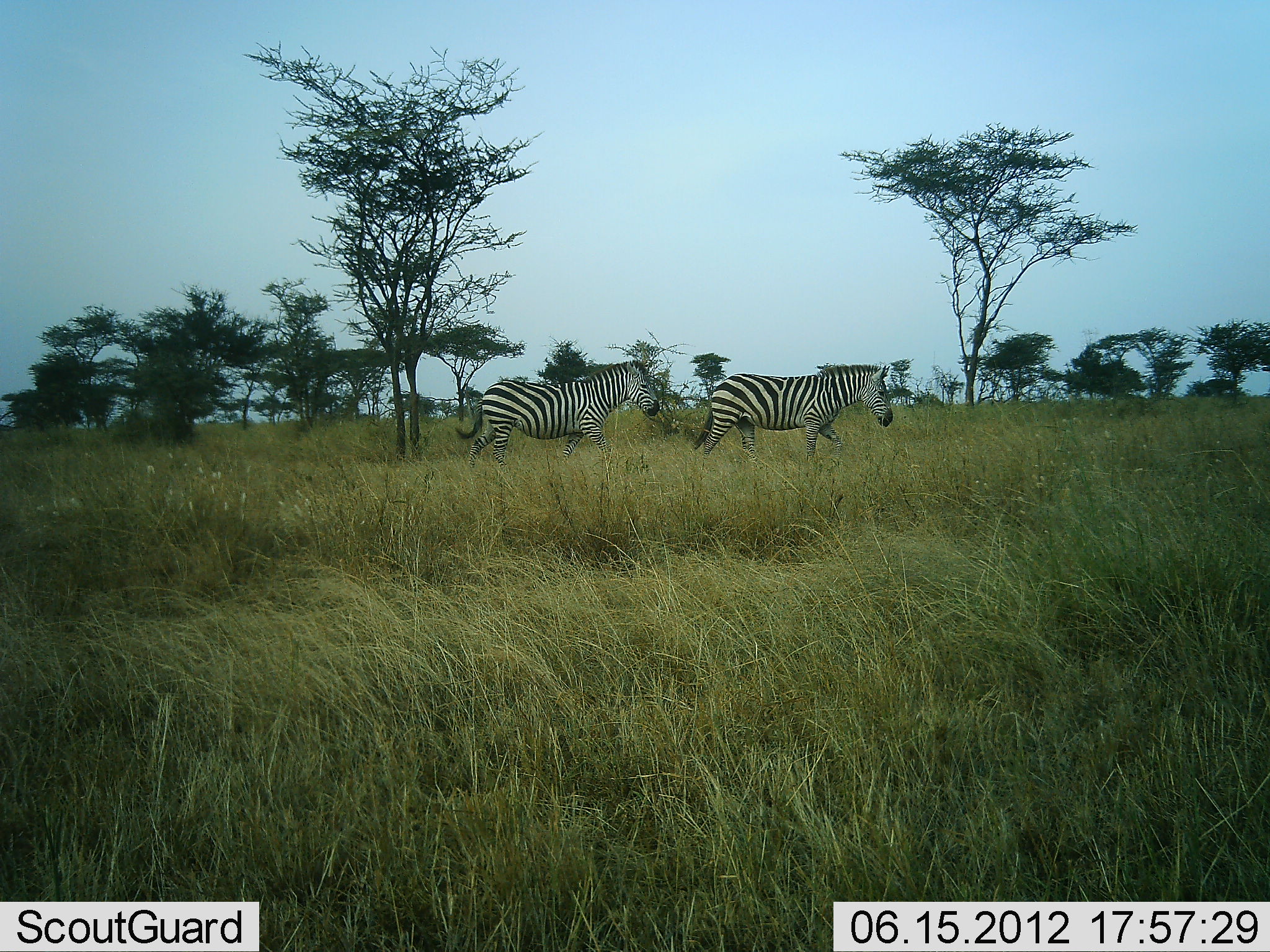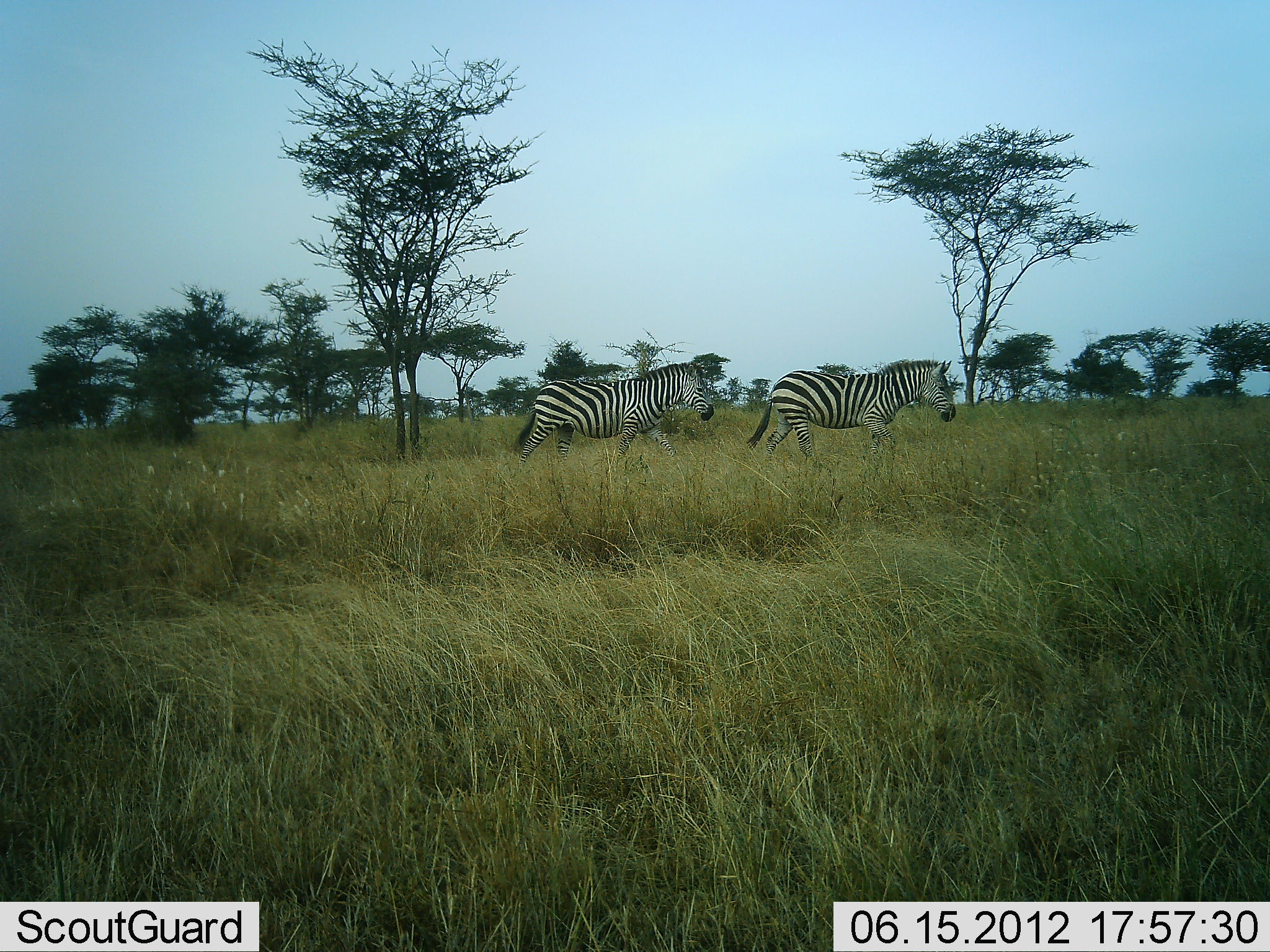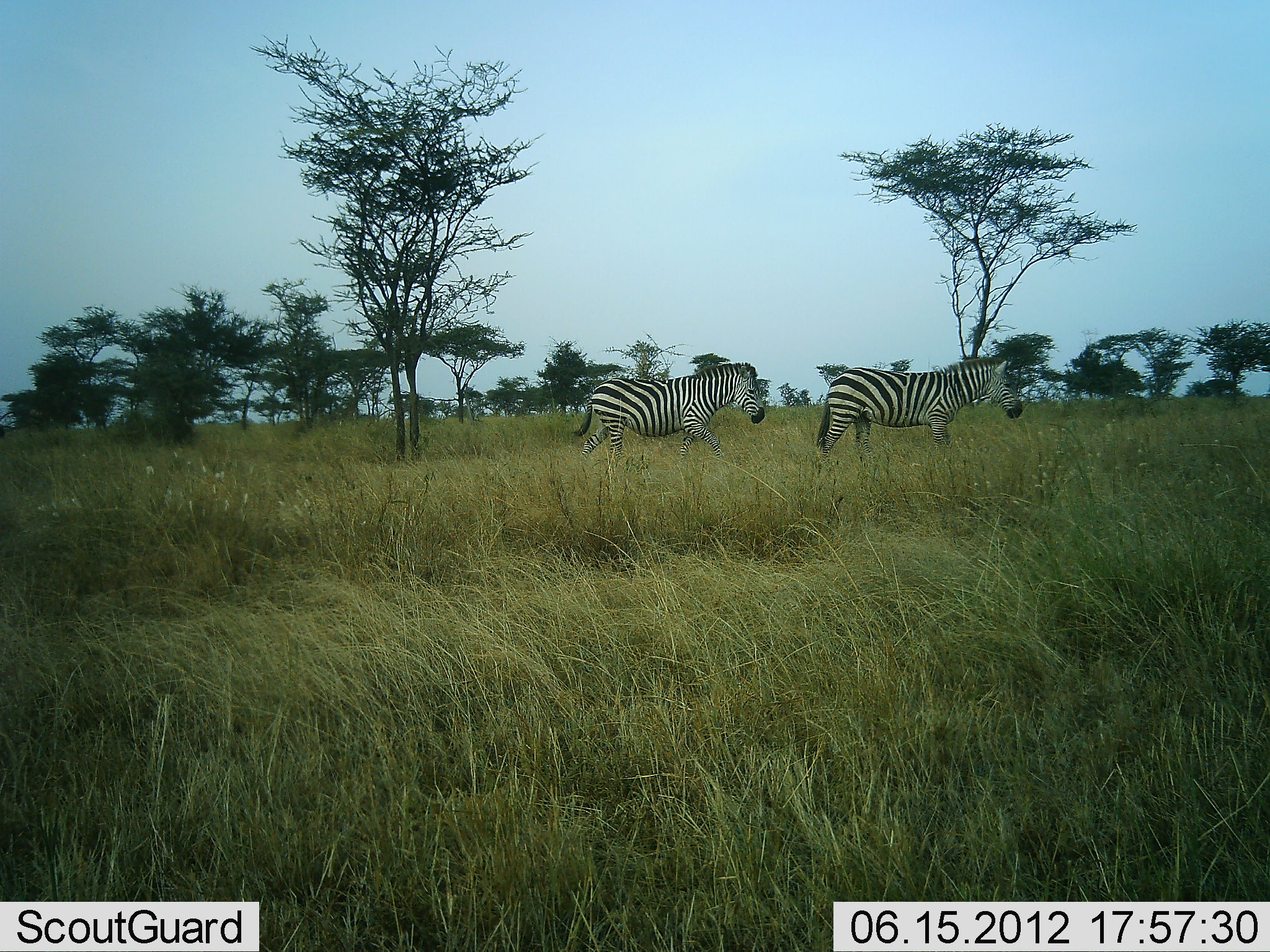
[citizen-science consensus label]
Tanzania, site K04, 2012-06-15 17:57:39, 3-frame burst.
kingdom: Animalia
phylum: Chordata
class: Mammalia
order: Perissodactyla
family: Equidae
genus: Equus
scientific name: Equus quagga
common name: plains zebra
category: zebra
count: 2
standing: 0%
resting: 0%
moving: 100%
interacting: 0%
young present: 0%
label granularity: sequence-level